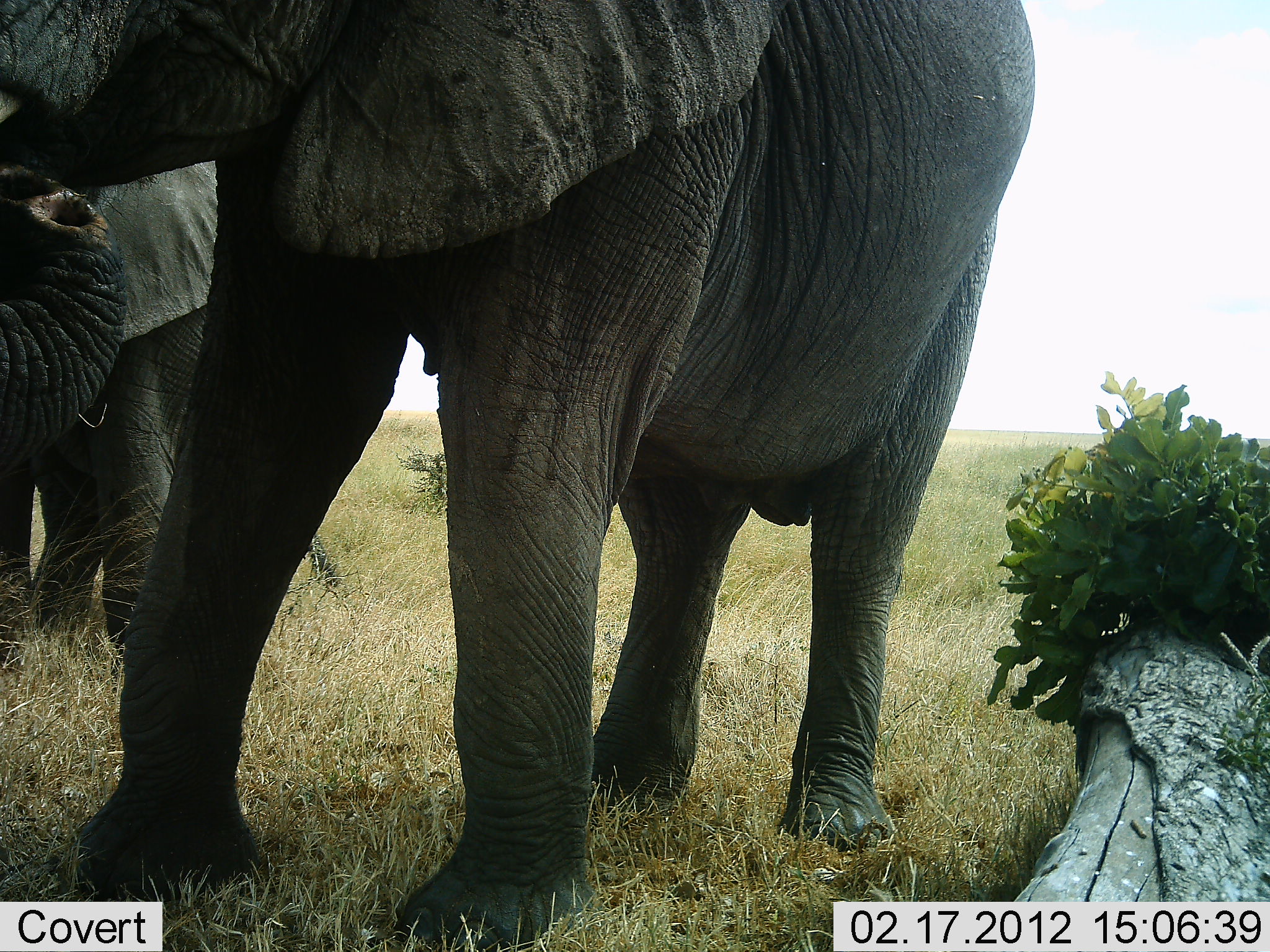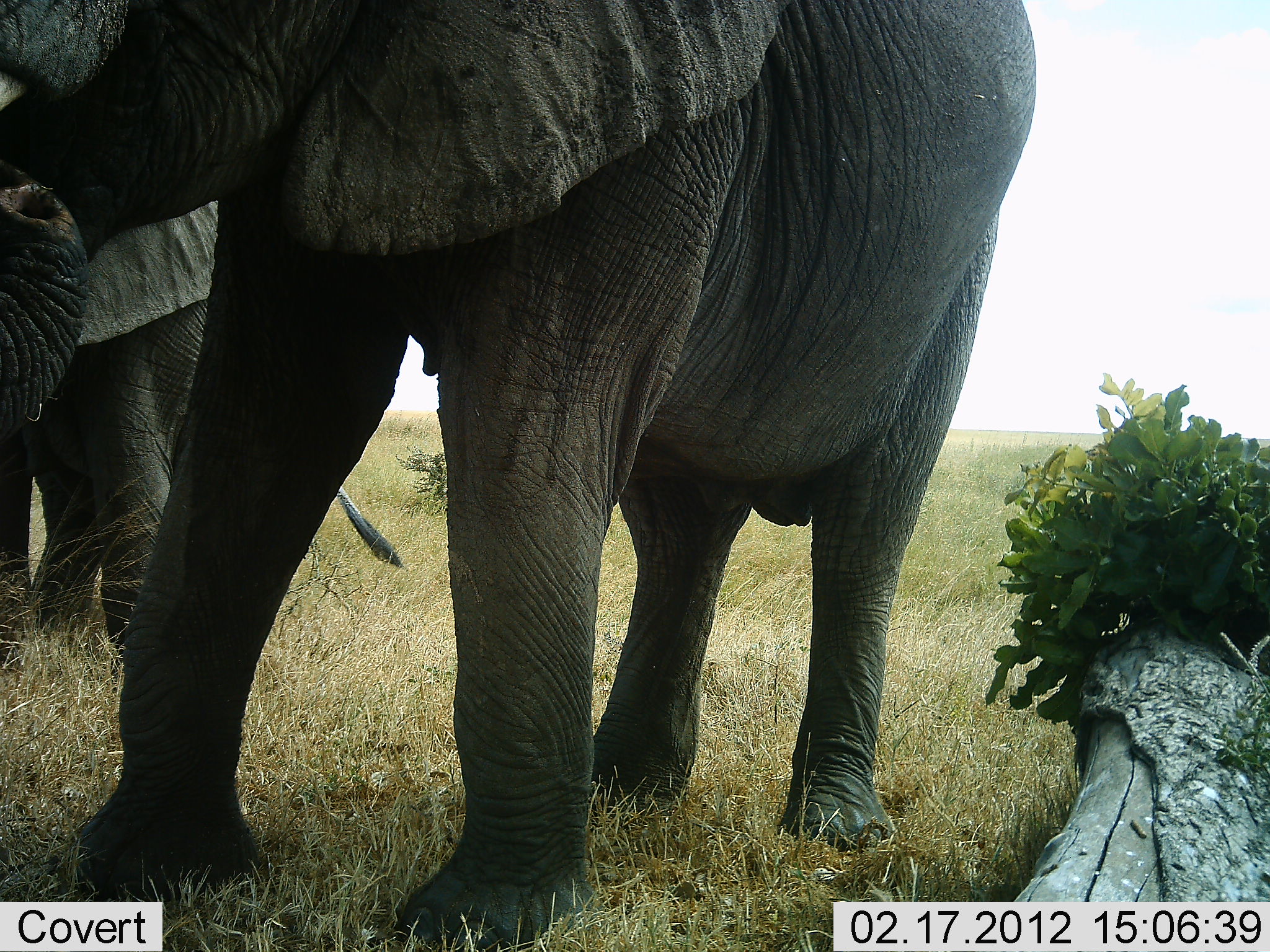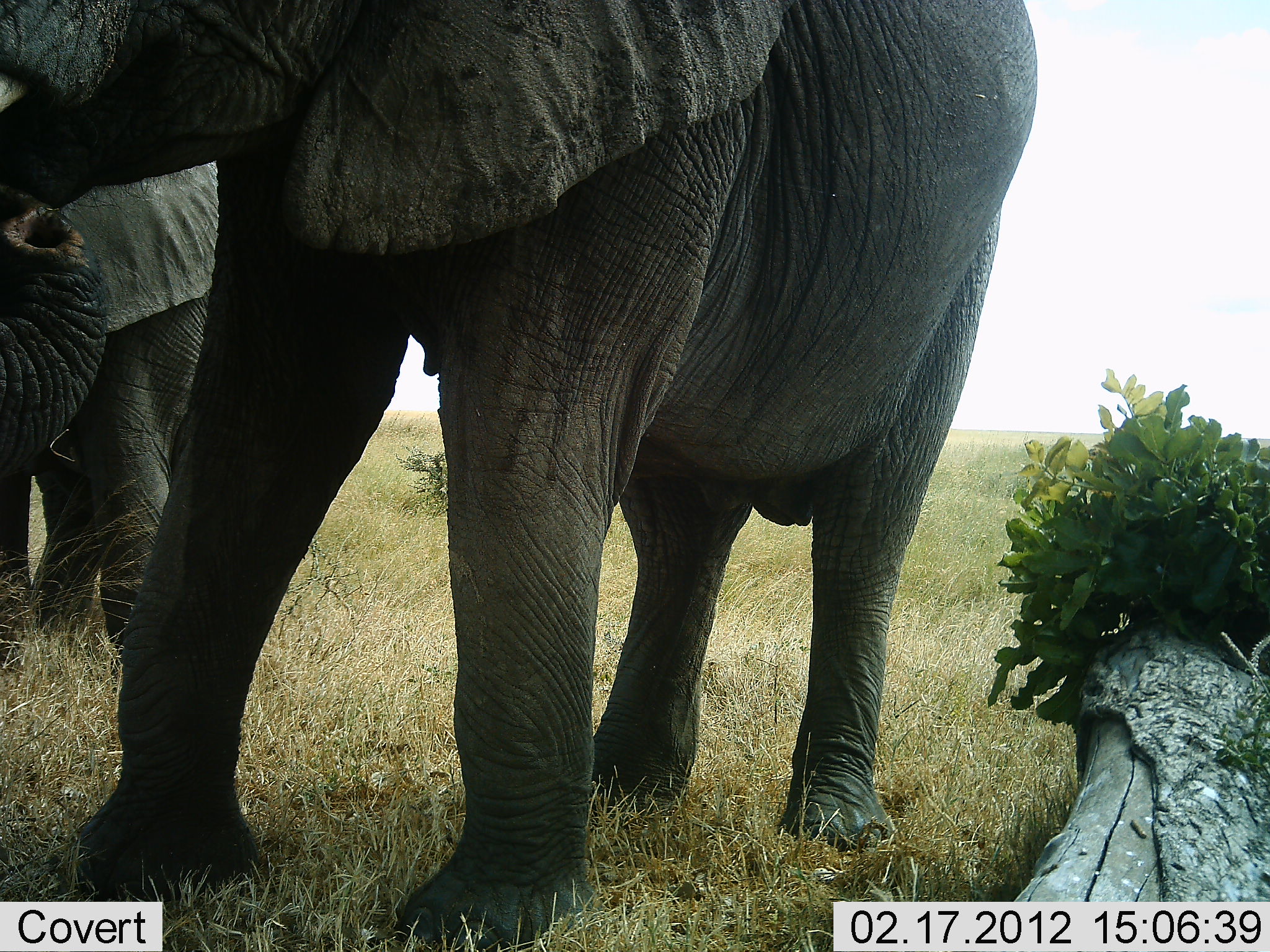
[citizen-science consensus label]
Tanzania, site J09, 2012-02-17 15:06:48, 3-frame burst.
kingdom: Animalia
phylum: Chordata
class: Mammalia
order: Proboscidea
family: Elephantidae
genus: Loxodonta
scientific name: Loxodonta africana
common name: african bush elephant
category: elephant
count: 2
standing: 88%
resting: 6%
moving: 6%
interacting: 12%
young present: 0%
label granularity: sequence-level